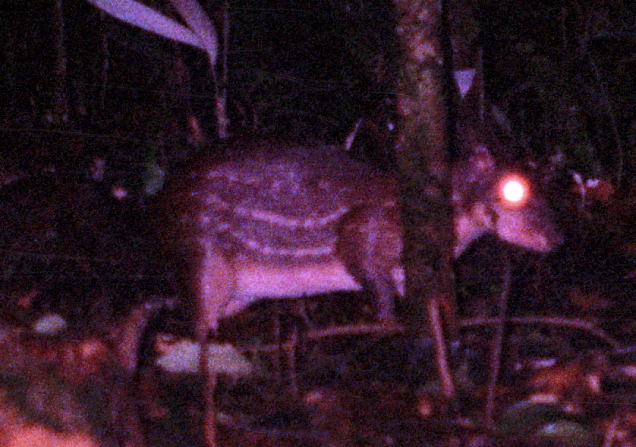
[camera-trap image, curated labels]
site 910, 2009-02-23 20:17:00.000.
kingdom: Animalia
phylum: Chordata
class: Mammalia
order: Rodentia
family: Cuniculidae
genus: Cuniculus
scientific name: Cuniculus paca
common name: spotted paca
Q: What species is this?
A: Cuniculus paca (spotted paca).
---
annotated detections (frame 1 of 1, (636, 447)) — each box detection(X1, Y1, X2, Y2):
cuniculus paca: detection(96, 130, 568, 446)